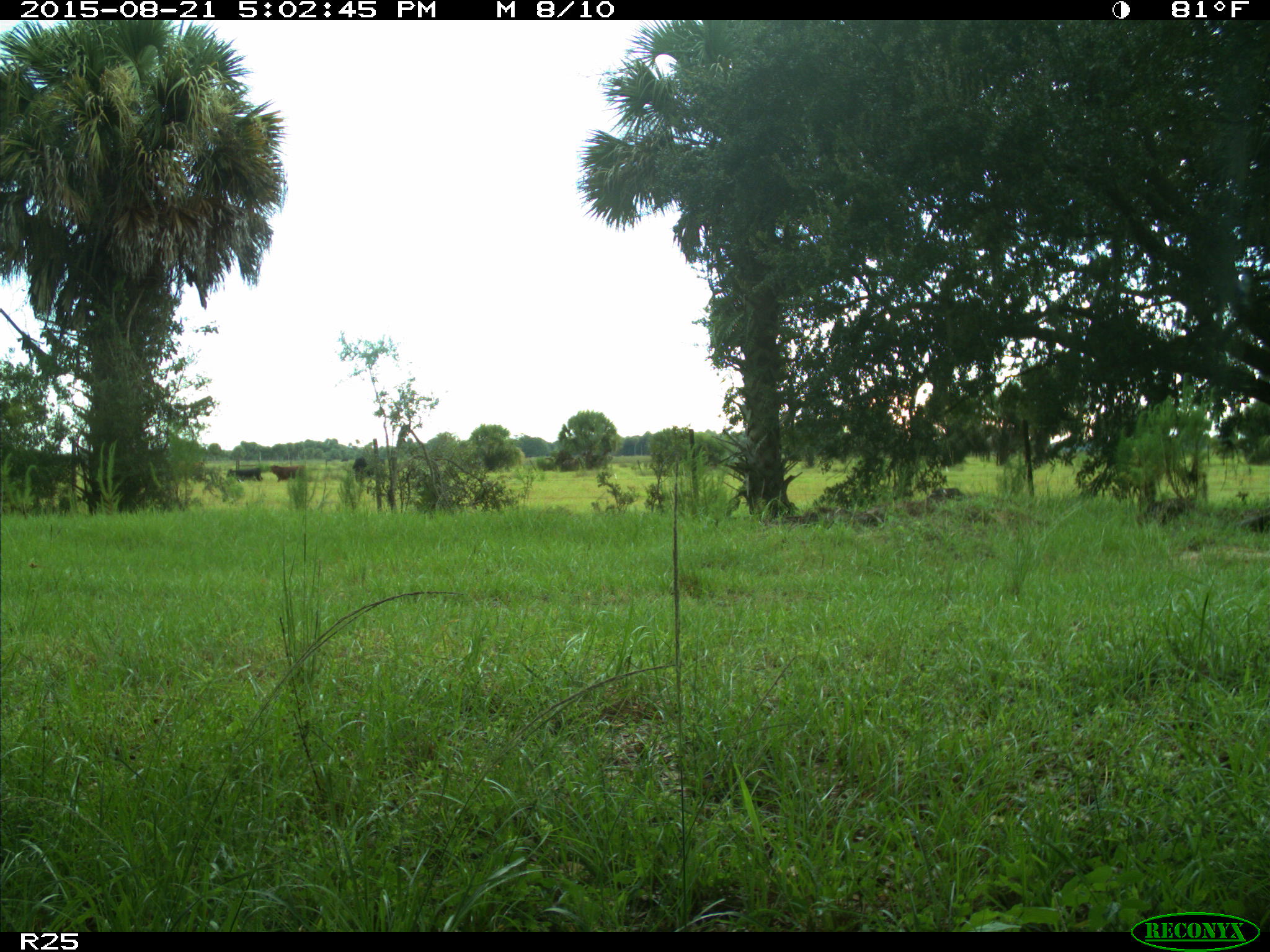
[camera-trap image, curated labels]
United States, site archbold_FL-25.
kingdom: Animalia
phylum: Chordata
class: Mammalia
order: Artiodactyla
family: Bovidae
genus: Bos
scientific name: Bos taurus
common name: domestic cow